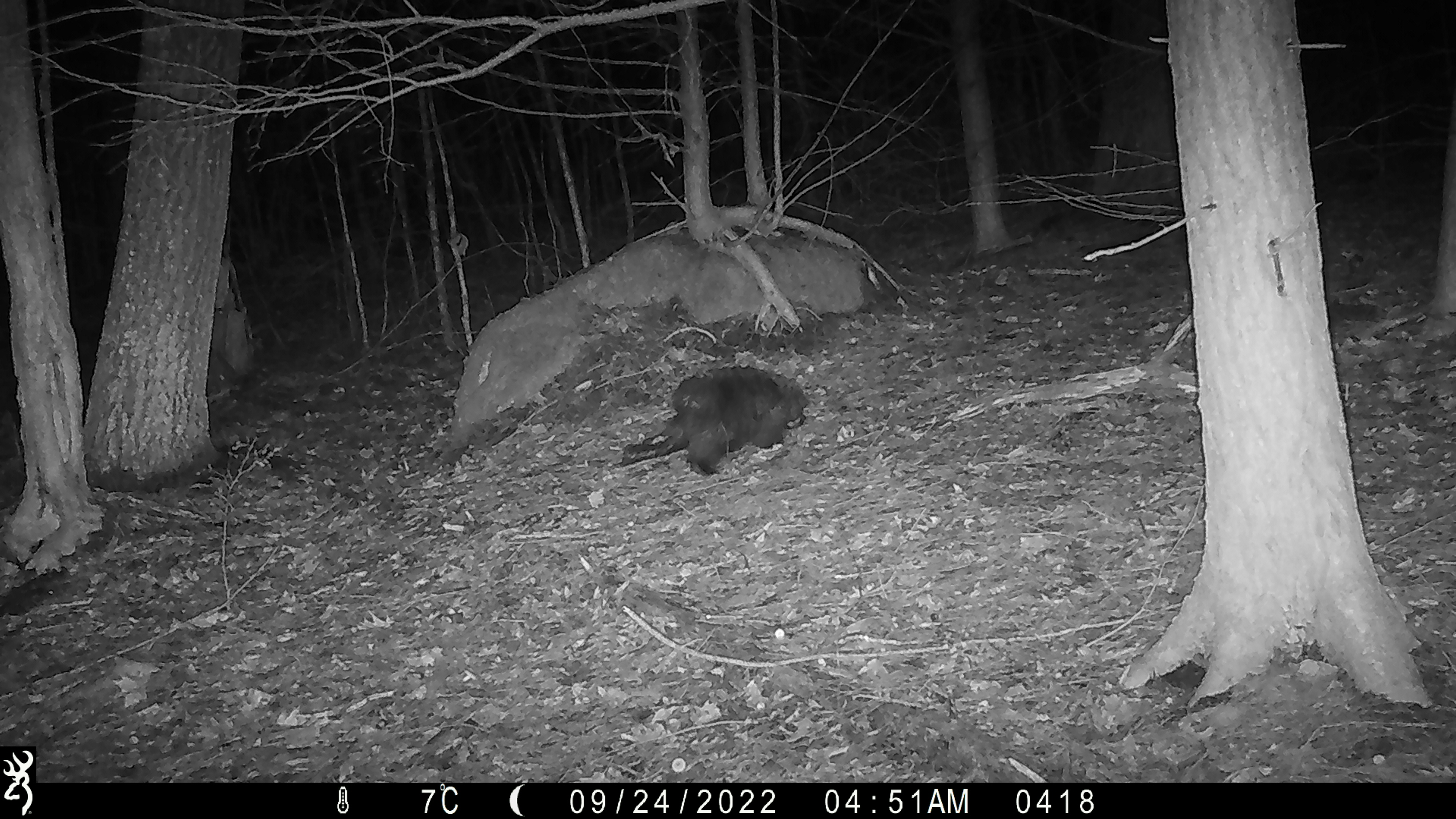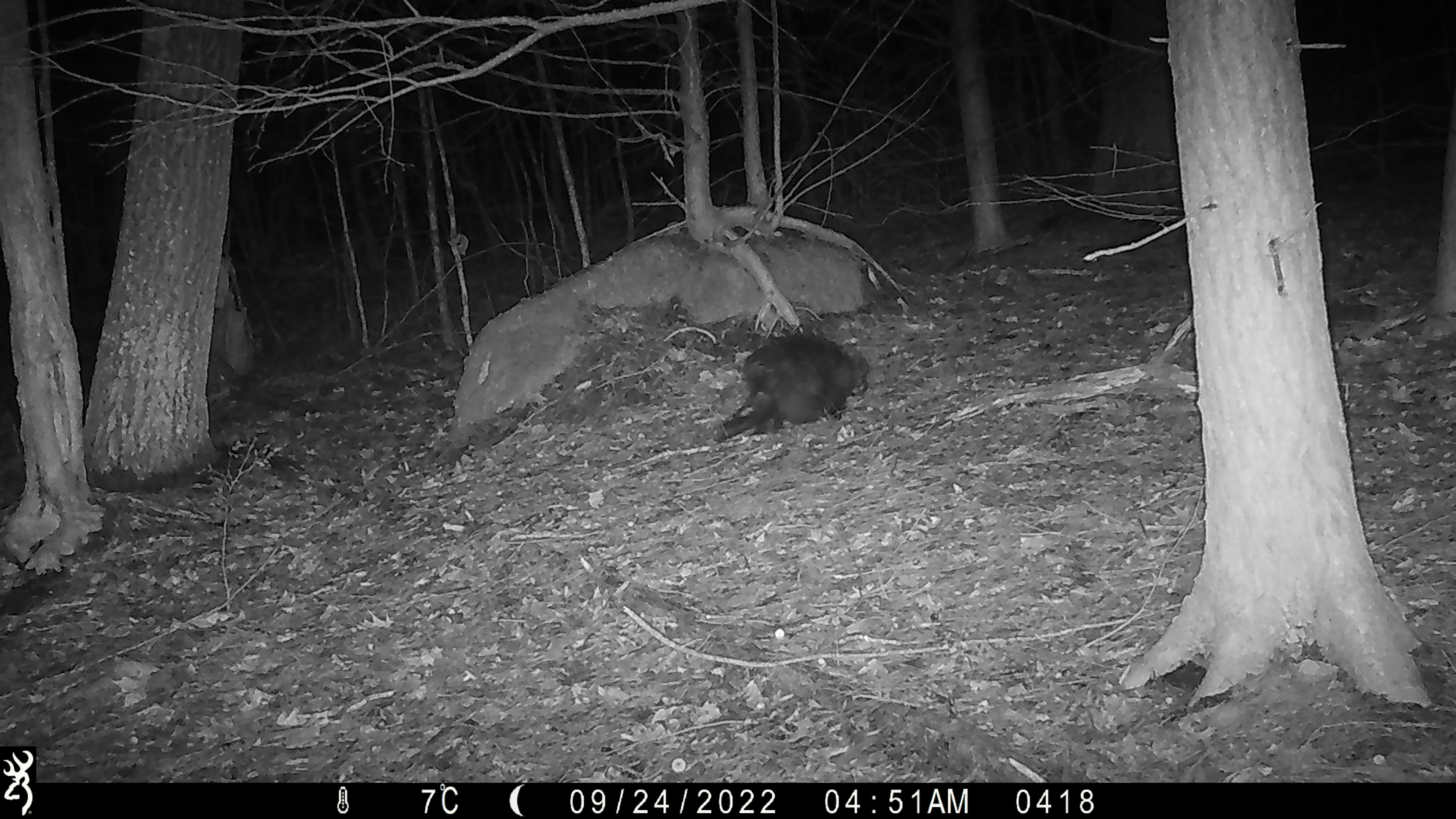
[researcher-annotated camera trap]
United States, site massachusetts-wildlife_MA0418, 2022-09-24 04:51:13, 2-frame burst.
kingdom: Animalia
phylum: Chordata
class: Mammalia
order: Rodentia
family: Erethizontidae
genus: Erethizon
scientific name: Erethizon dorsatum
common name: porcupine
Porcupine (Erethizon dorsatum).